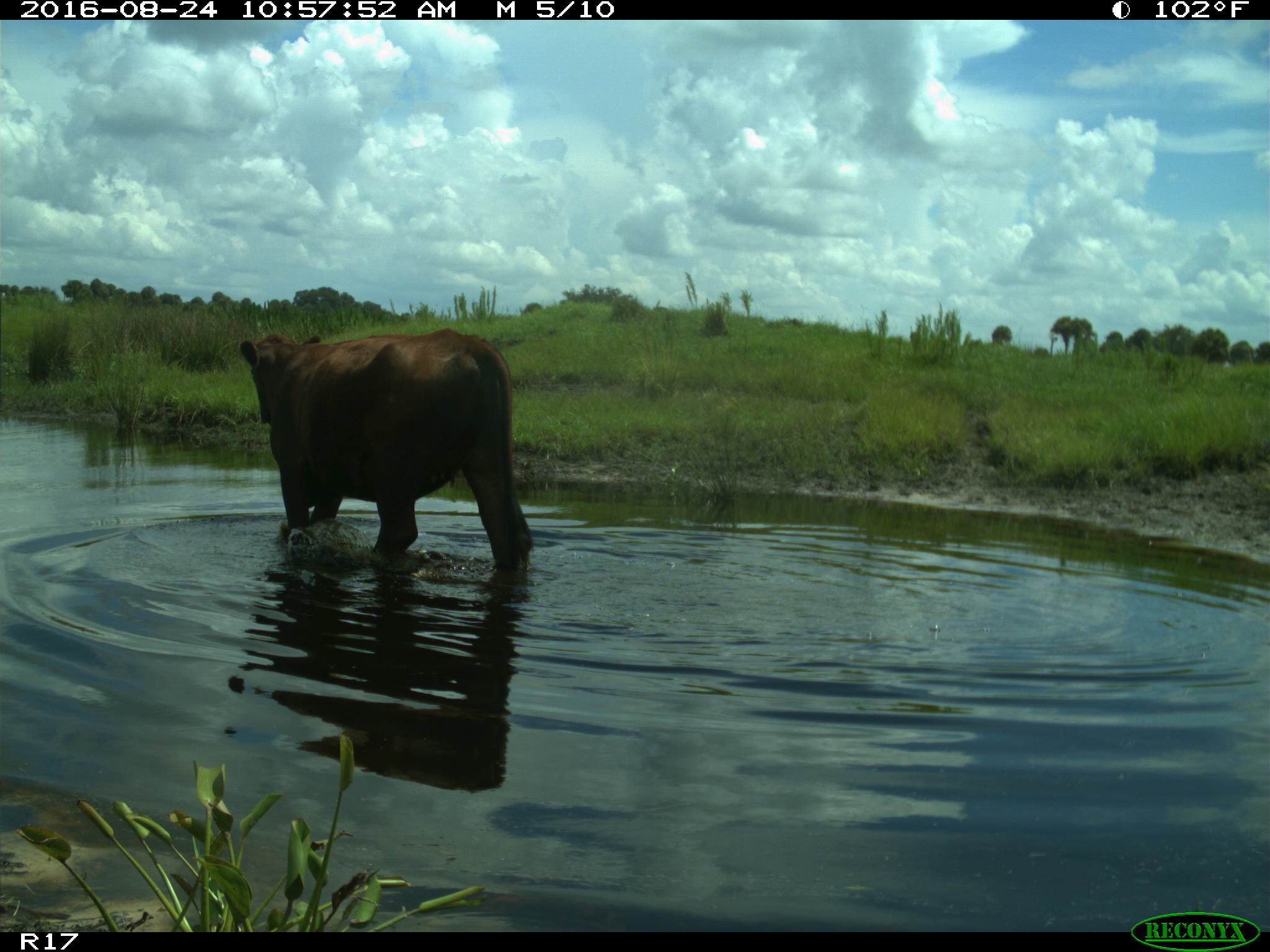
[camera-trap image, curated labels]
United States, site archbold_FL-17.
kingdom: Animalia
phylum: Chordata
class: Mammalia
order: Artiodactyla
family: Bovidae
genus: Bos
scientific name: Bos taurus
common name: domestic cow